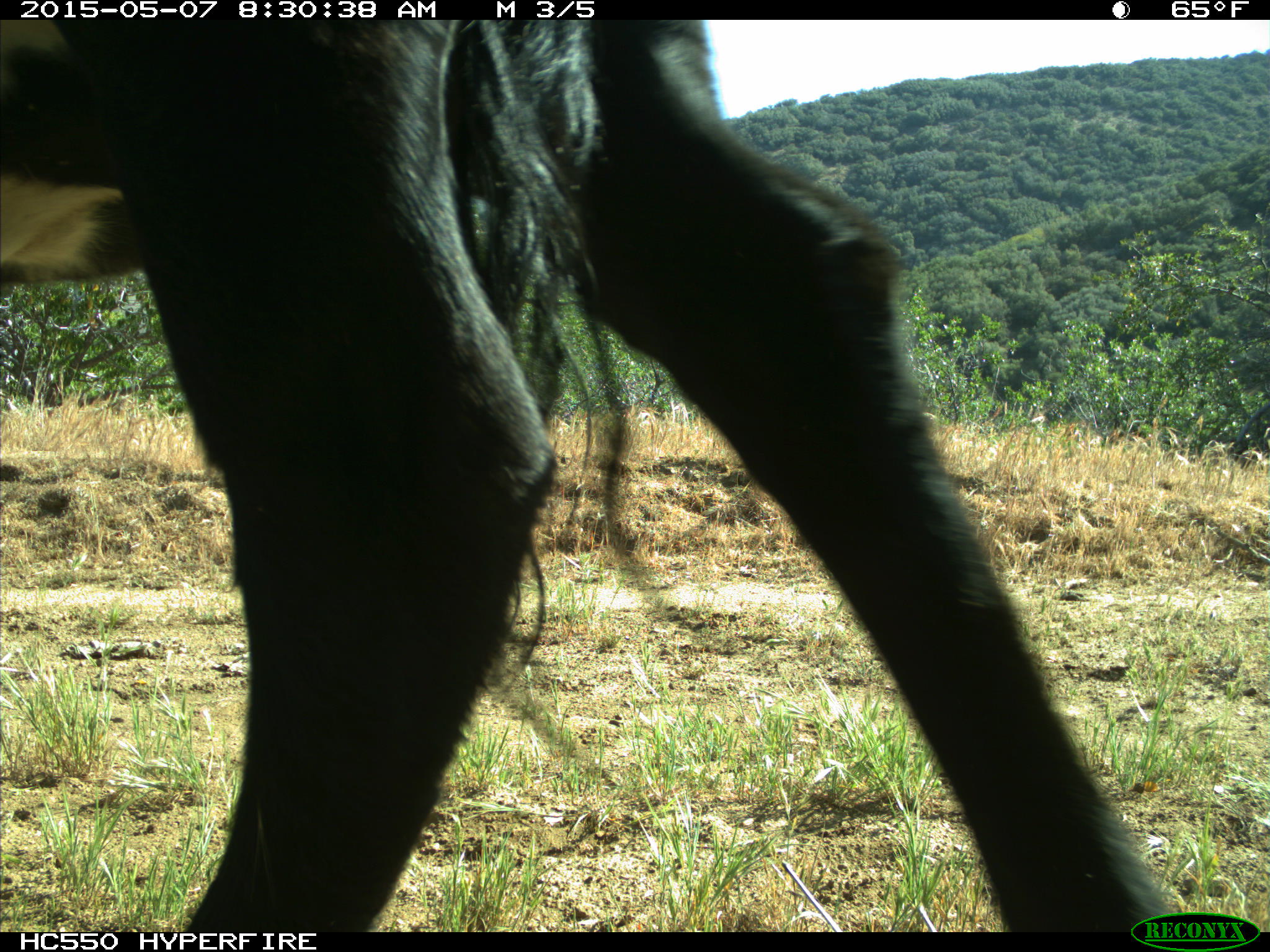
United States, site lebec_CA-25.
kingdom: Animalia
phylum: Chordata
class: Mammalia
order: Artiodactyla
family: Bovidae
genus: Bos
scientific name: Bos taurus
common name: domestic cow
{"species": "Bos taurus (domestic cow)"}